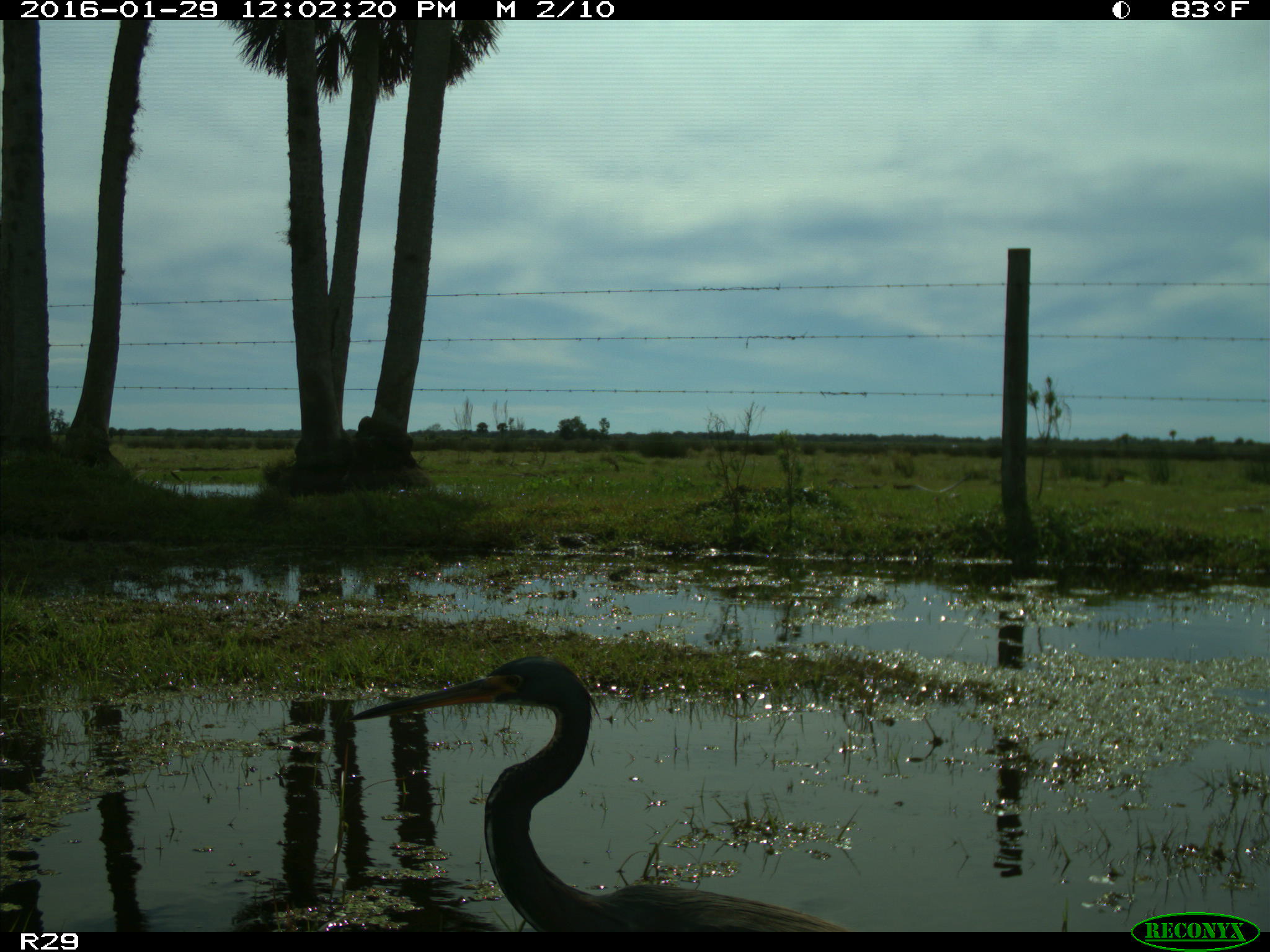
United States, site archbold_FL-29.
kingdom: Animalia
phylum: Chordata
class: Aves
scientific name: Aves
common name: birds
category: unidentified bird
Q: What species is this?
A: Unidentified bird (birds) (Aves).